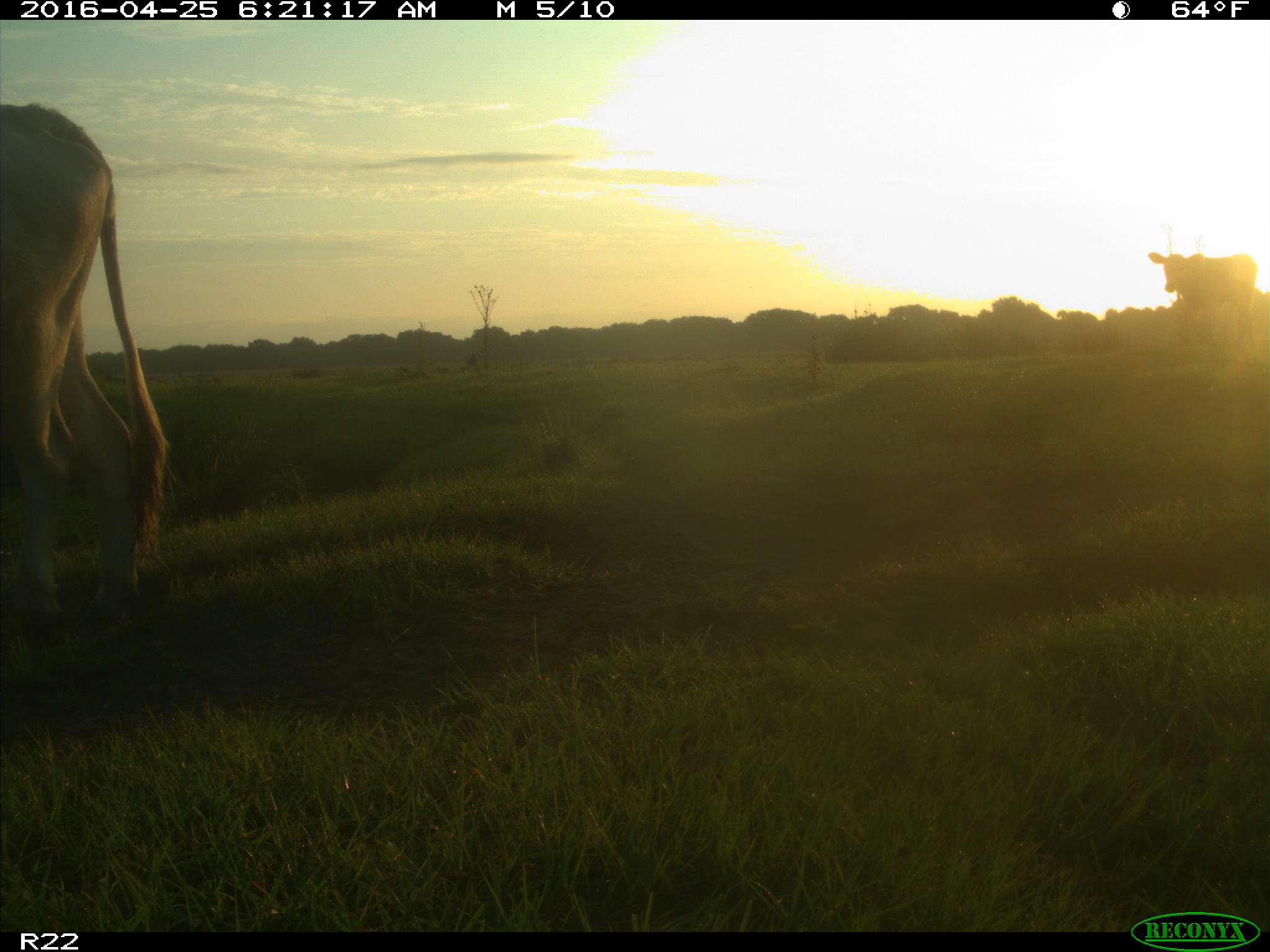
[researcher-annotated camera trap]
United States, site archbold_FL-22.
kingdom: Animalia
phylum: Chordata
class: Mammalia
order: Artiodactyla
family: Bovidae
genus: Bos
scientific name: Bos taurus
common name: domestic cow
Bos taurus (domestic cow).